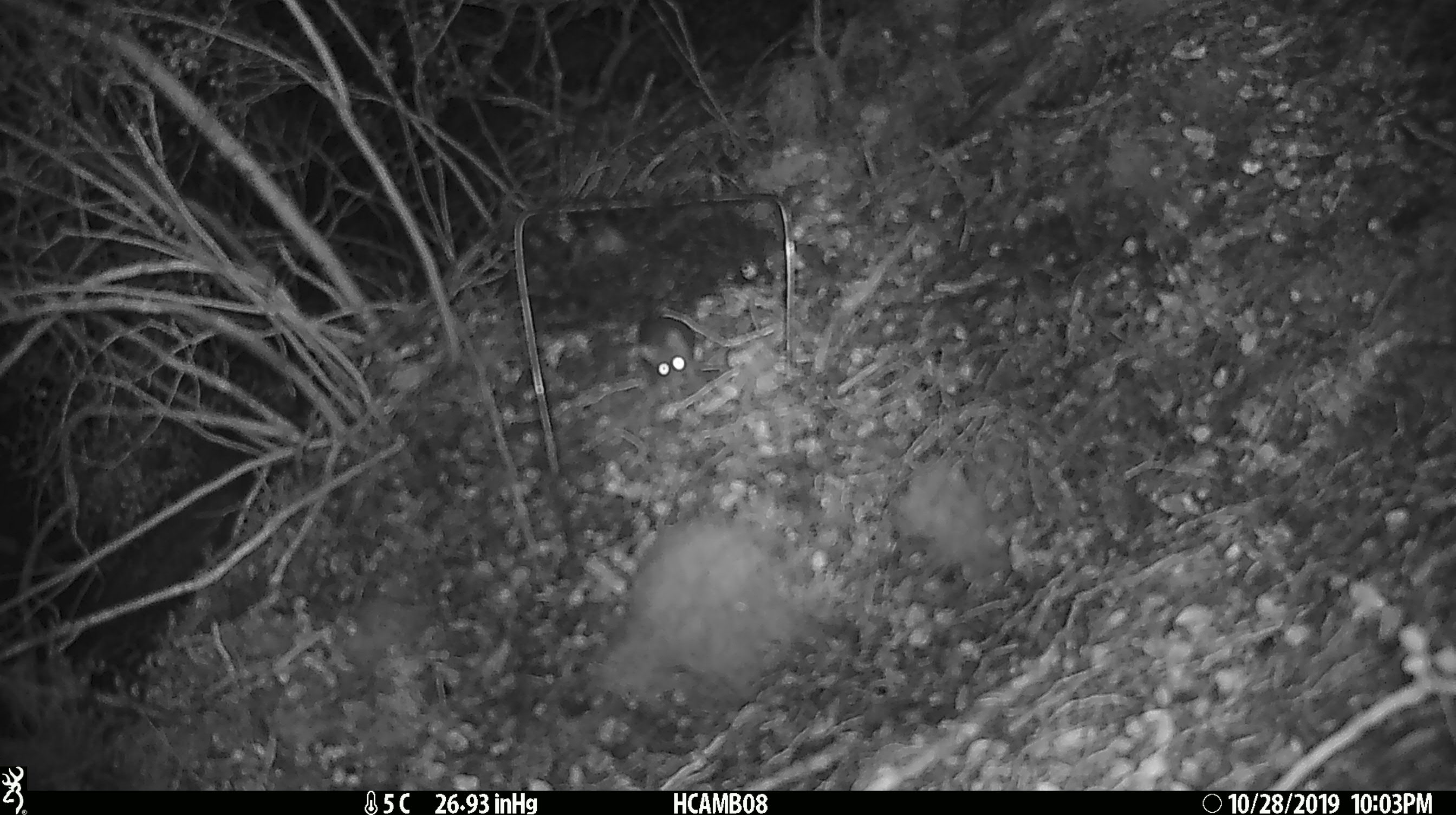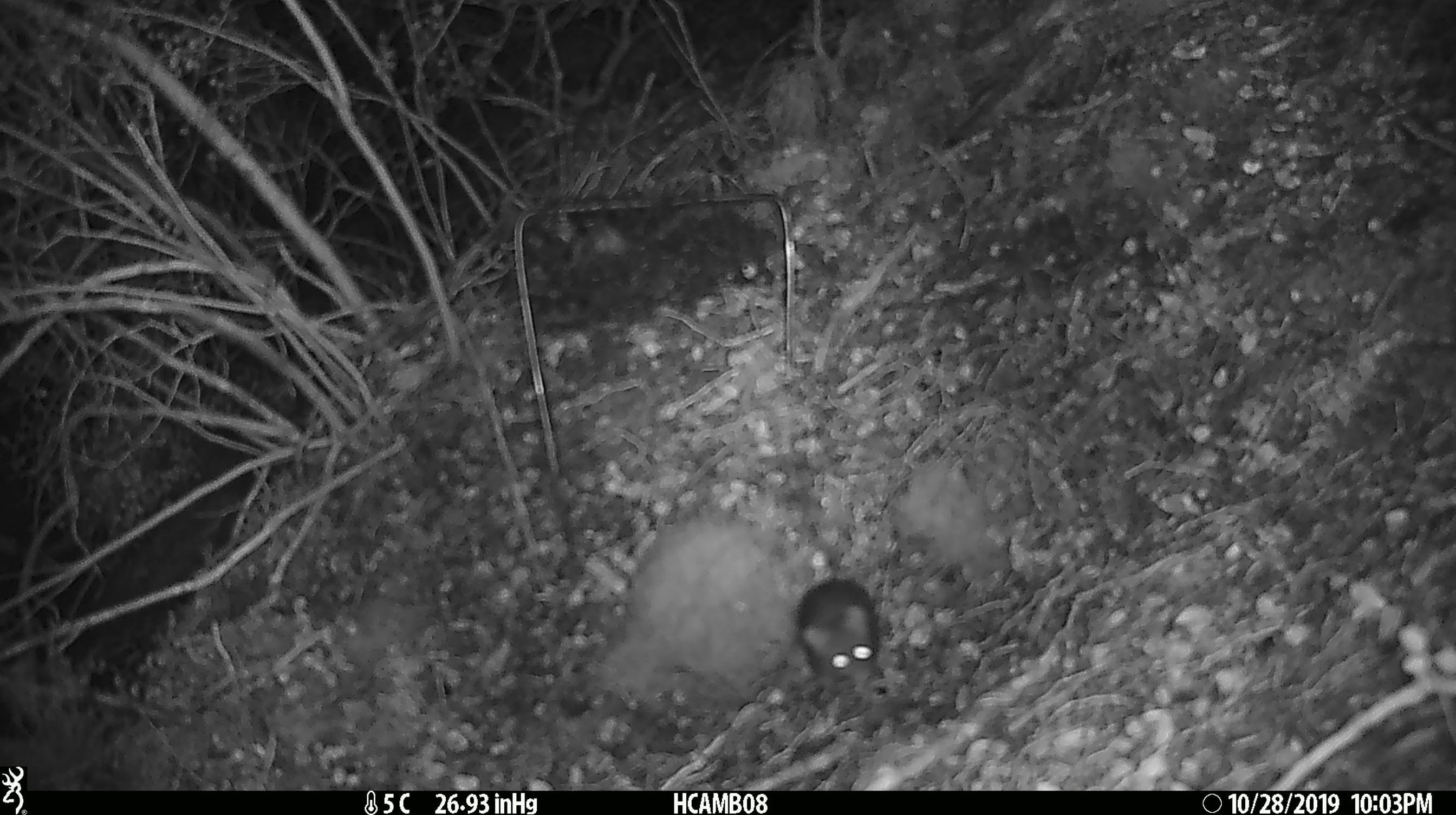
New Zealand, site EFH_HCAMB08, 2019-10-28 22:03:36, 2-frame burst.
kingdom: Animalia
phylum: Chordata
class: Mammalia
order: Rodentia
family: Muridae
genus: Mus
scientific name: Mus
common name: mouse